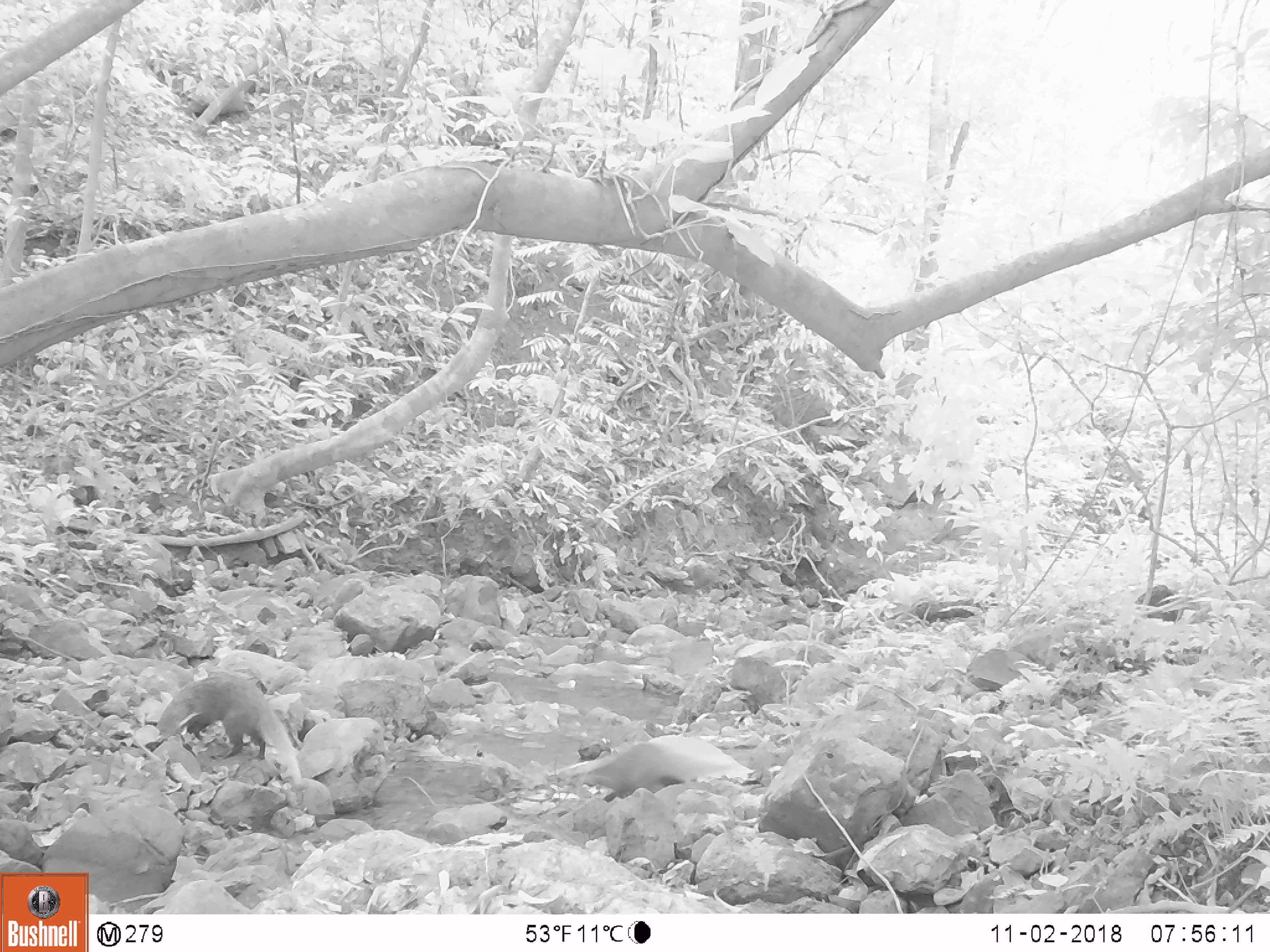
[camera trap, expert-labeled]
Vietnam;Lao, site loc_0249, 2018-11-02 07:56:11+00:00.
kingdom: Animalia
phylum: Chordata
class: Mammalia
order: Carnivora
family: Herpestidae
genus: Urva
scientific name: Urva urva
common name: crab-eating mongoose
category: crab eating mongoose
Crab eating mongoose (crab-eating mongoose) (Urva urva). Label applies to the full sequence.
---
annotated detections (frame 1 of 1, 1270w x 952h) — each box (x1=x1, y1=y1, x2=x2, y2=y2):
crab eating mongoose: (x1=156, y1=673, x2=304, y2=787)